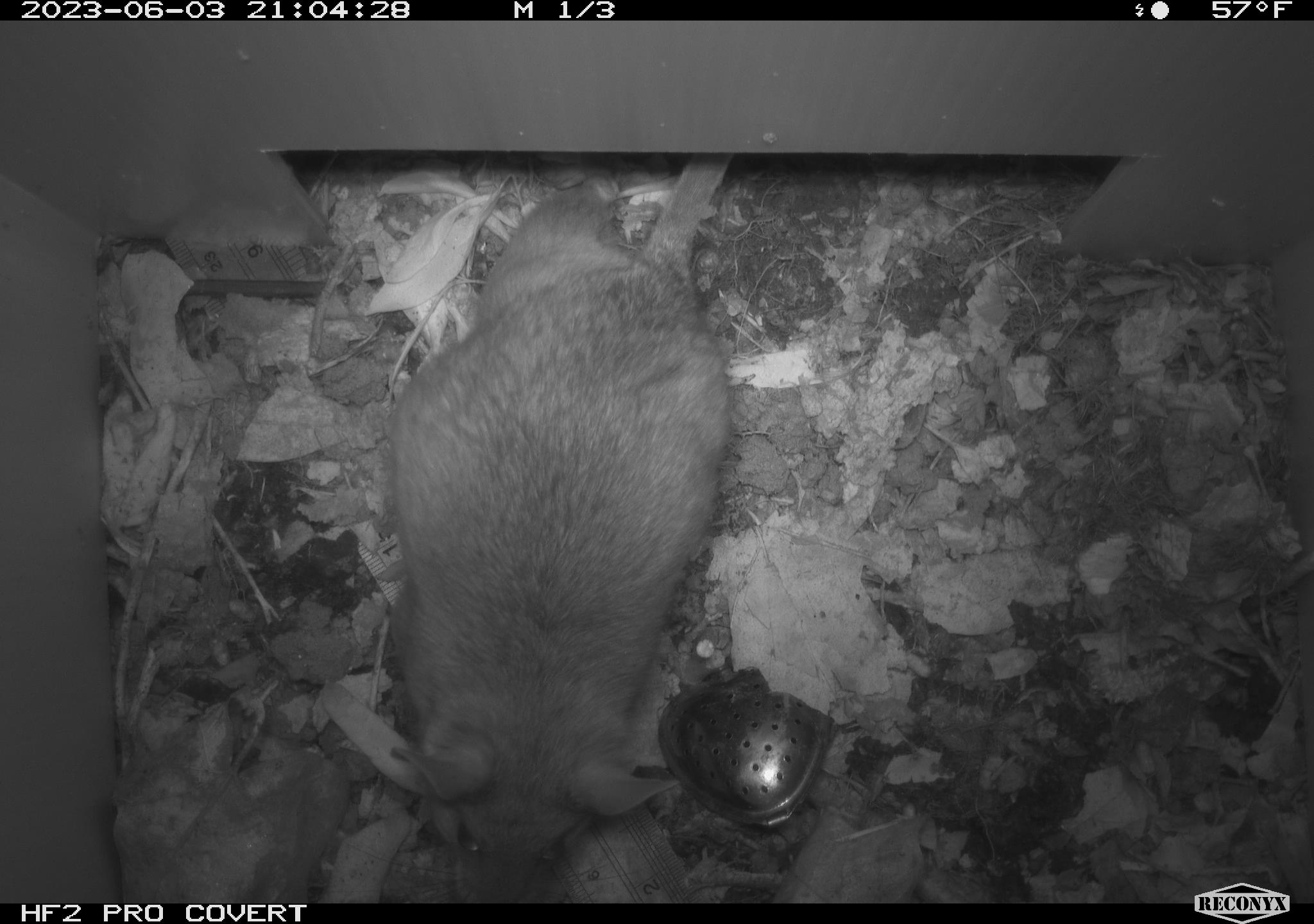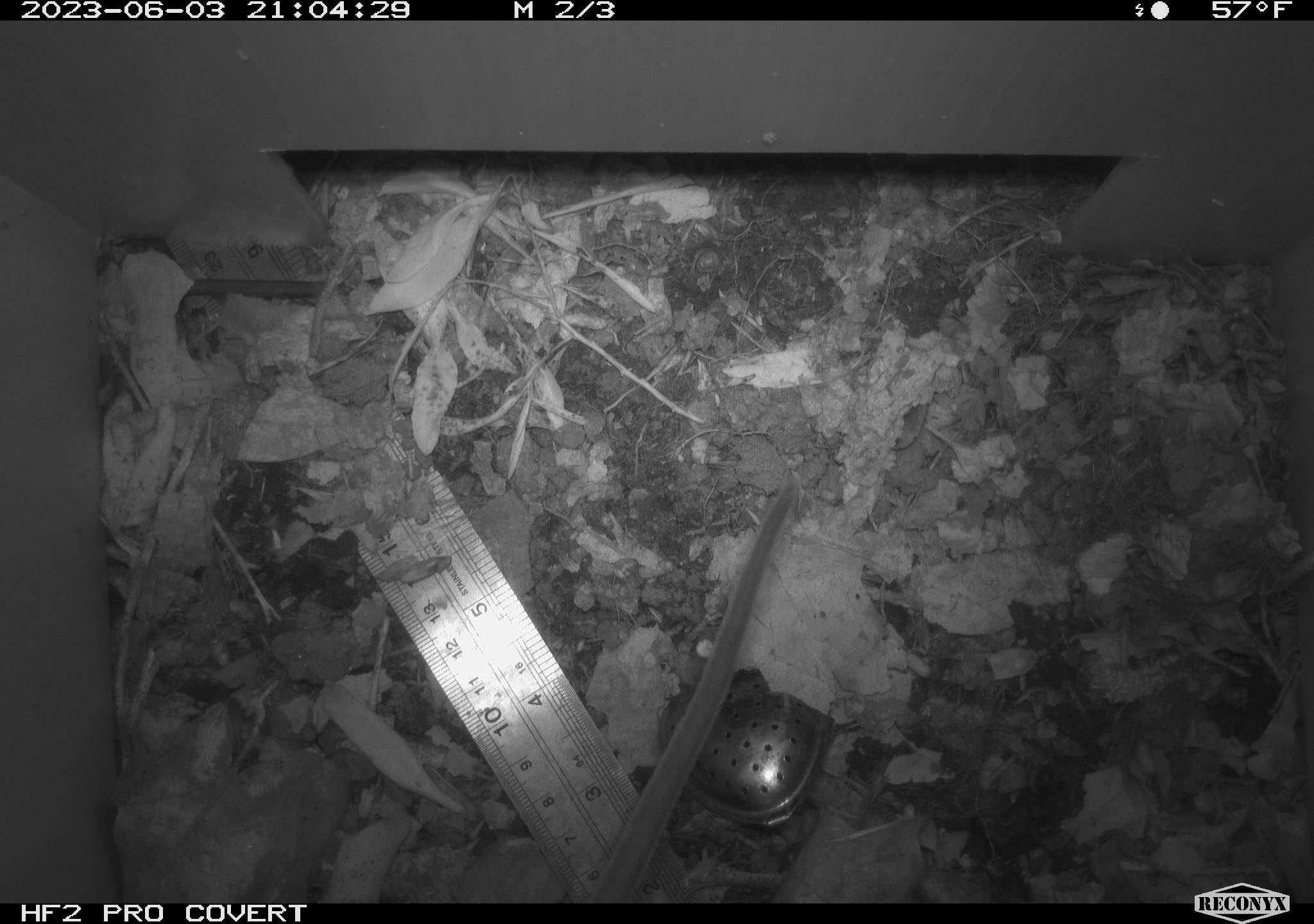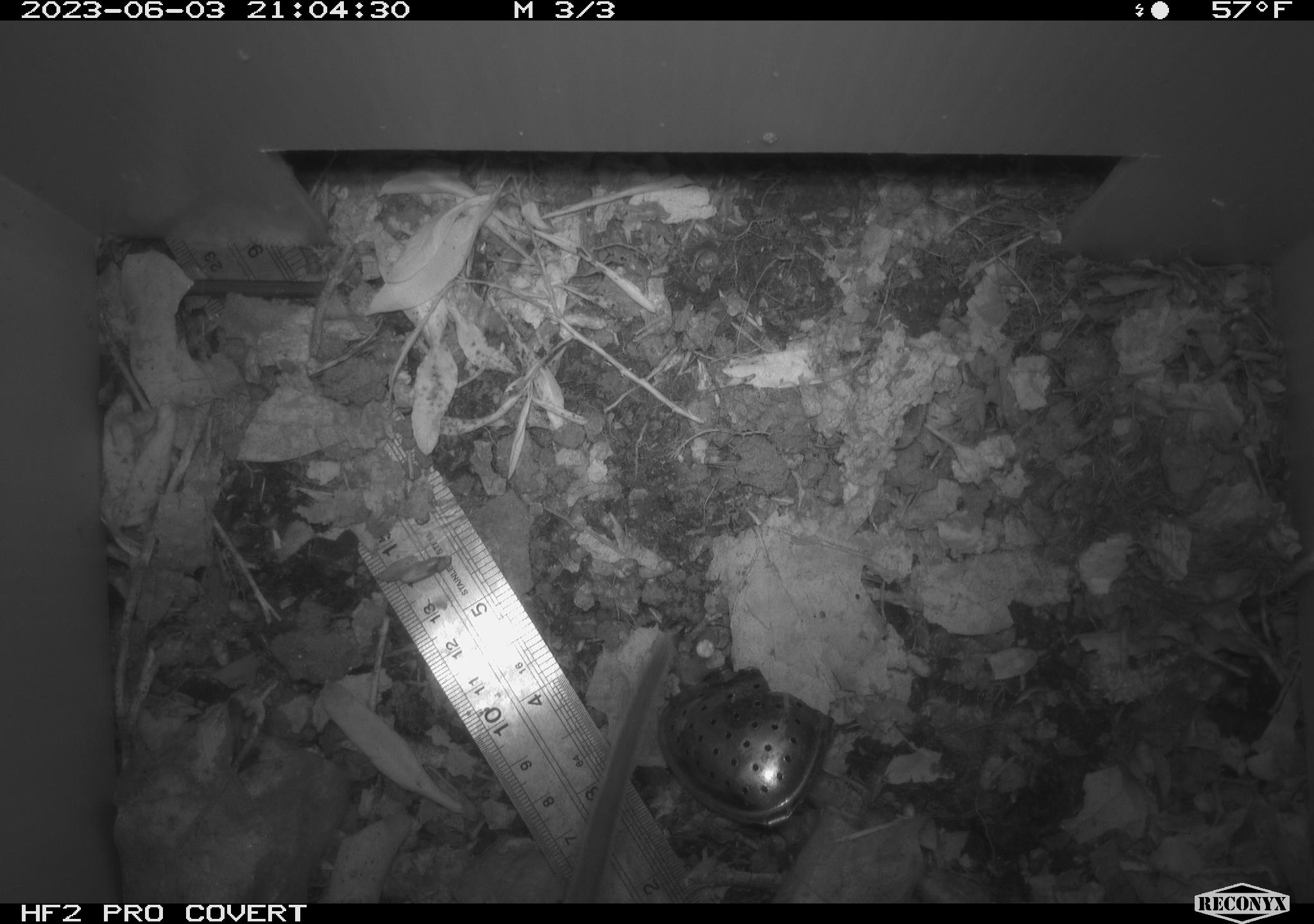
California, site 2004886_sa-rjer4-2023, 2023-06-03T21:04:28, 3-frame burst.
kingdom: Animalia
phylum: Chordata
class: Mammalia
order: Rodentia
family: Cricetidae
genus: Neotoma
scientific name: Neotoma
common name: pack rat or woodrat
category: neotoma species